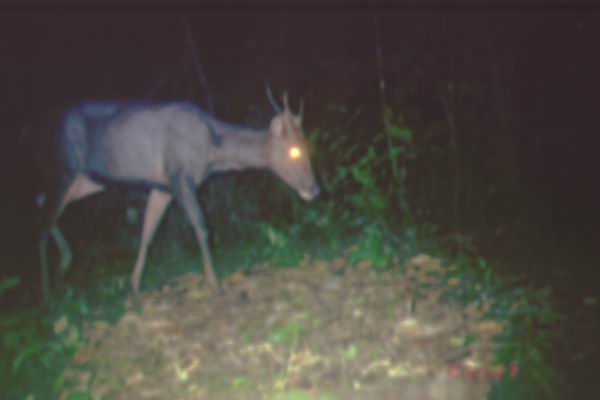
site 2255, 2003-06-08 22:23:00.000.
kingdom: Animalia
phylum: Chordata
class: Mammalia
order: Artiodactyla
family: Cervidae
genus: Rusa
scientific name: Rusa unicolor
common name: sambar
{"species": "Rusa unicolor (sambar)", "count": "1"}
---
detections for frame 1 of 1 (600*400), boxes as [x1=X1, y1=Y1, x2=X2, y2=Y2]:
rusa unicolor: [x1=28, y1=81, x2=324, y2=303]